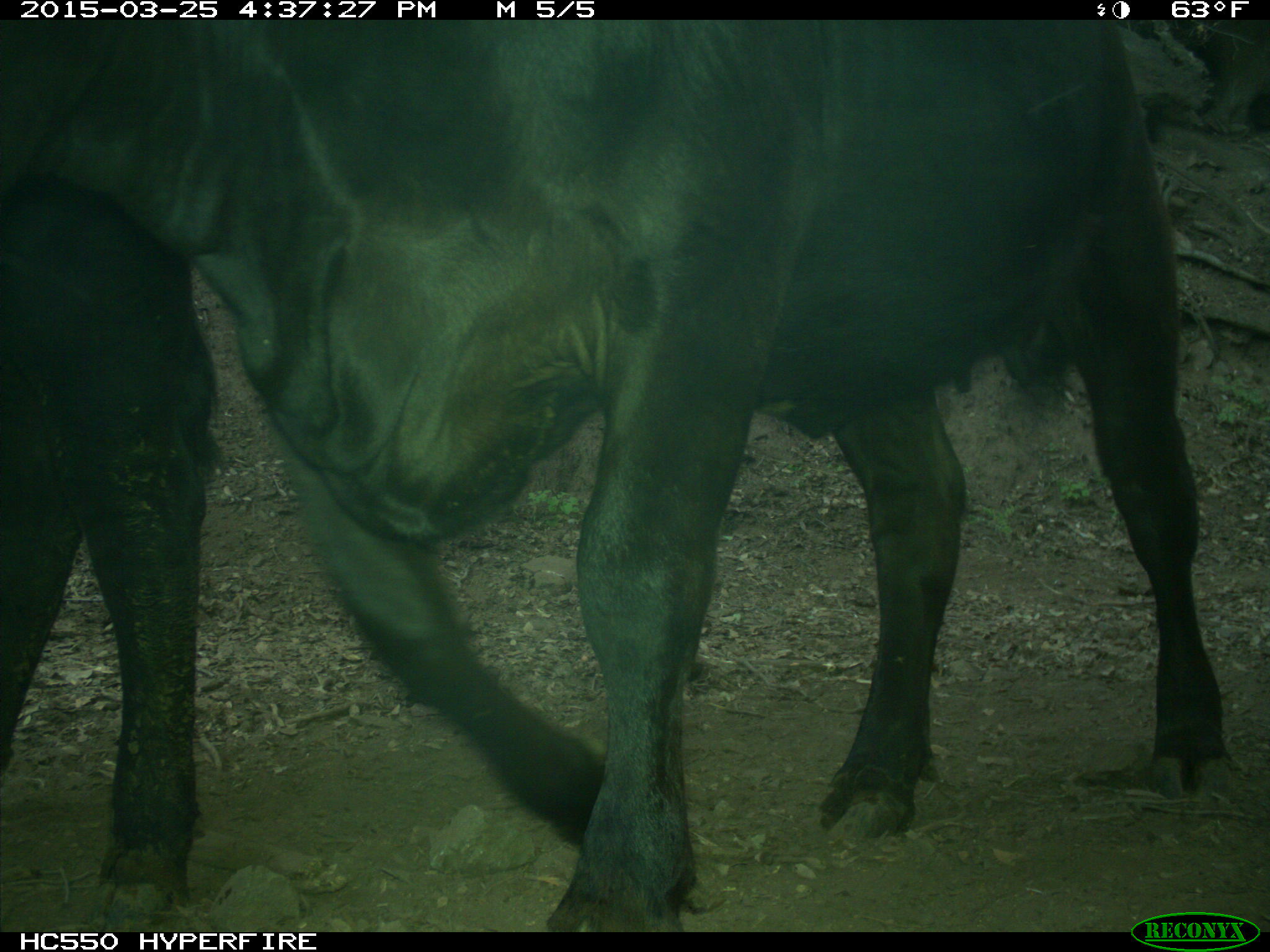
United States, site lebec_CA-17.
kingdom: Animalia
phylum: Chordata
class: Mammalia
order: Artiodactyla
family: Bovidae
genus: Bos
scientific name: Bos taurus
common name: domestic cow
Bos taurus (domestic cow).